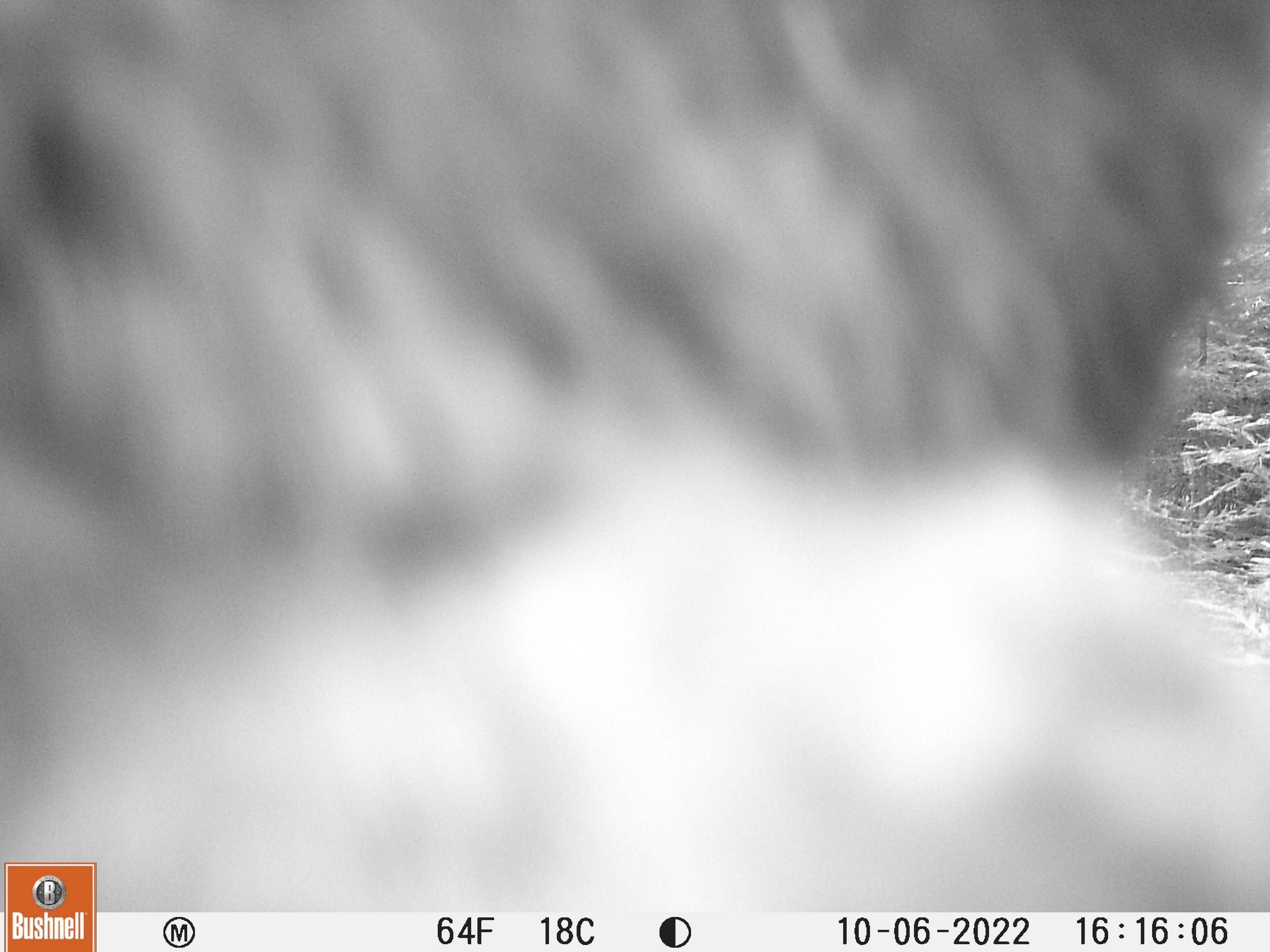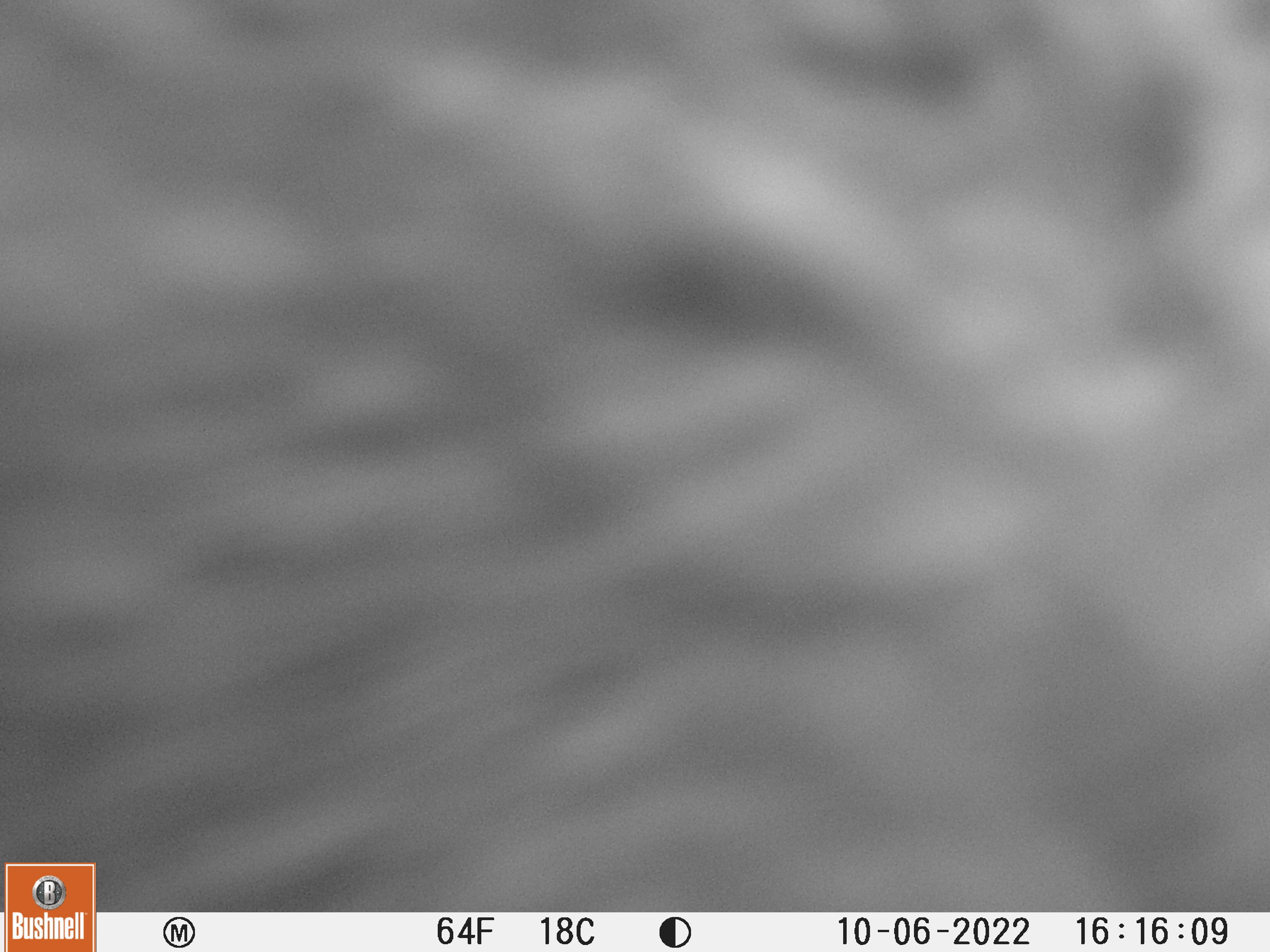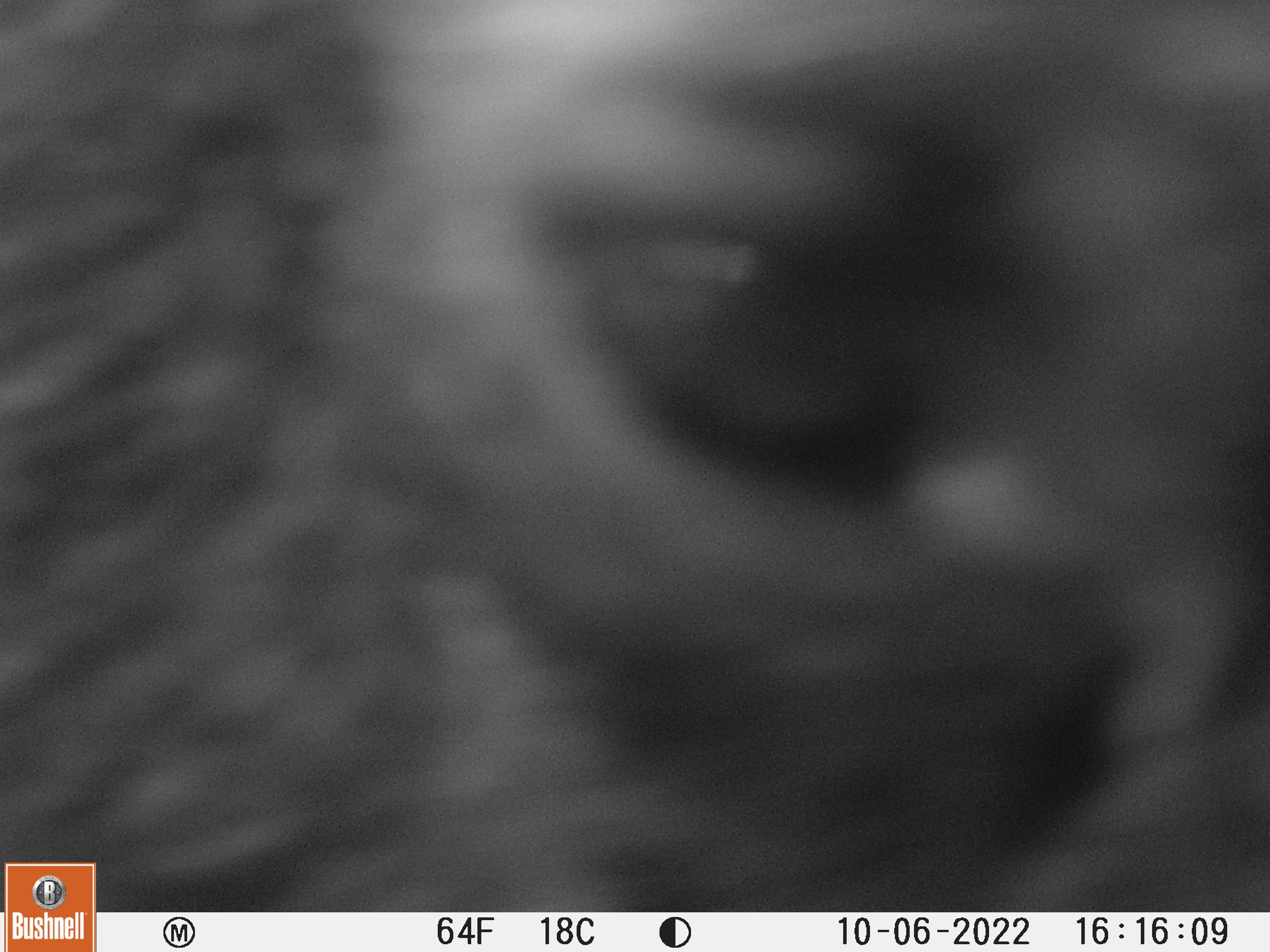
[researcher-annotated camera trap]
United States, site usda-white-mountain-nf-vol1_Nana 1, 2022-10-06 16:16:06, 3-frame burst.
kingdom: Animalia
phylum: Chordata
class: Mammalia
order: Artiodactyla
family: Cervidae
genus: Alces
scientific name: Alces alces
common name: moose